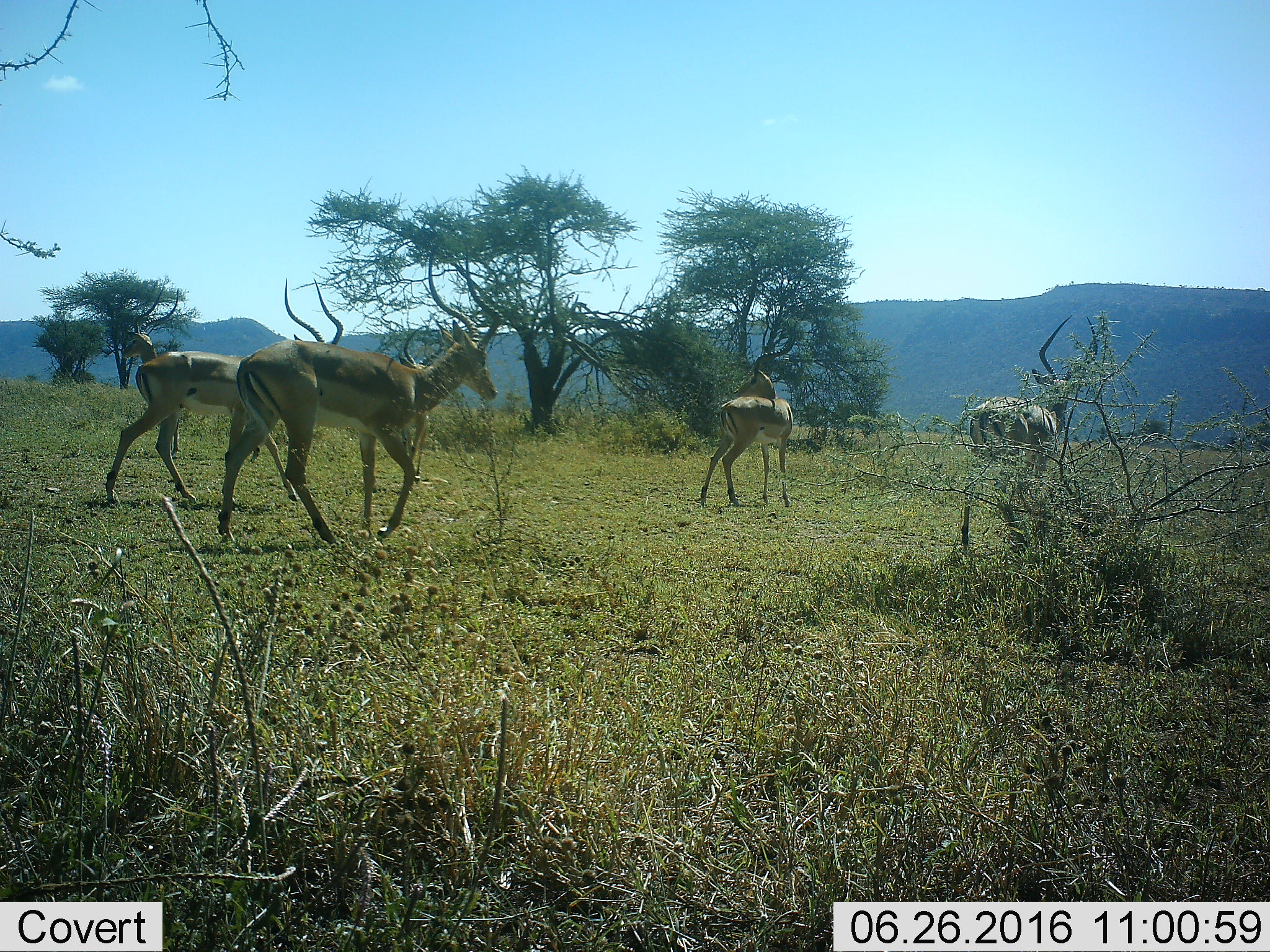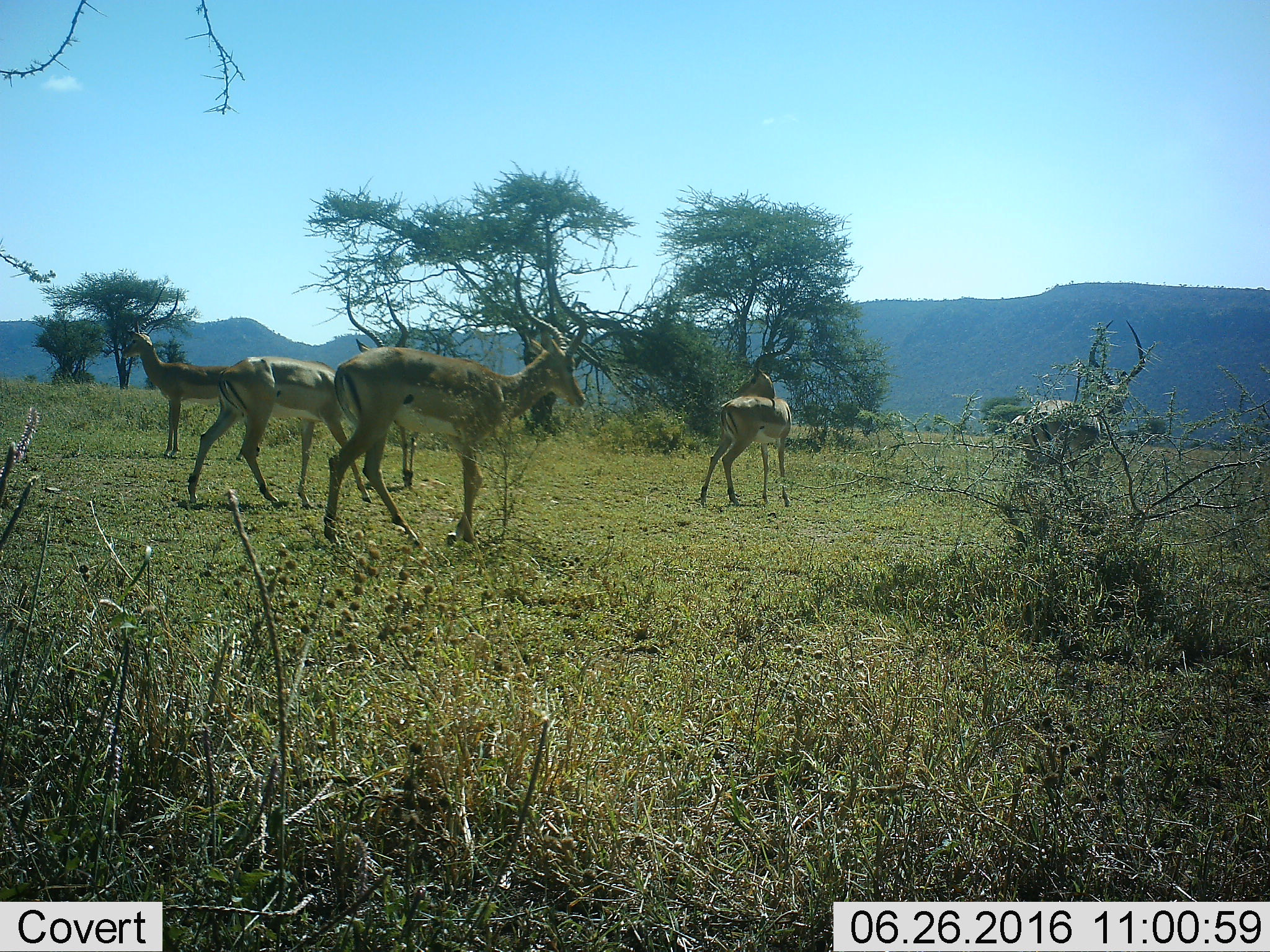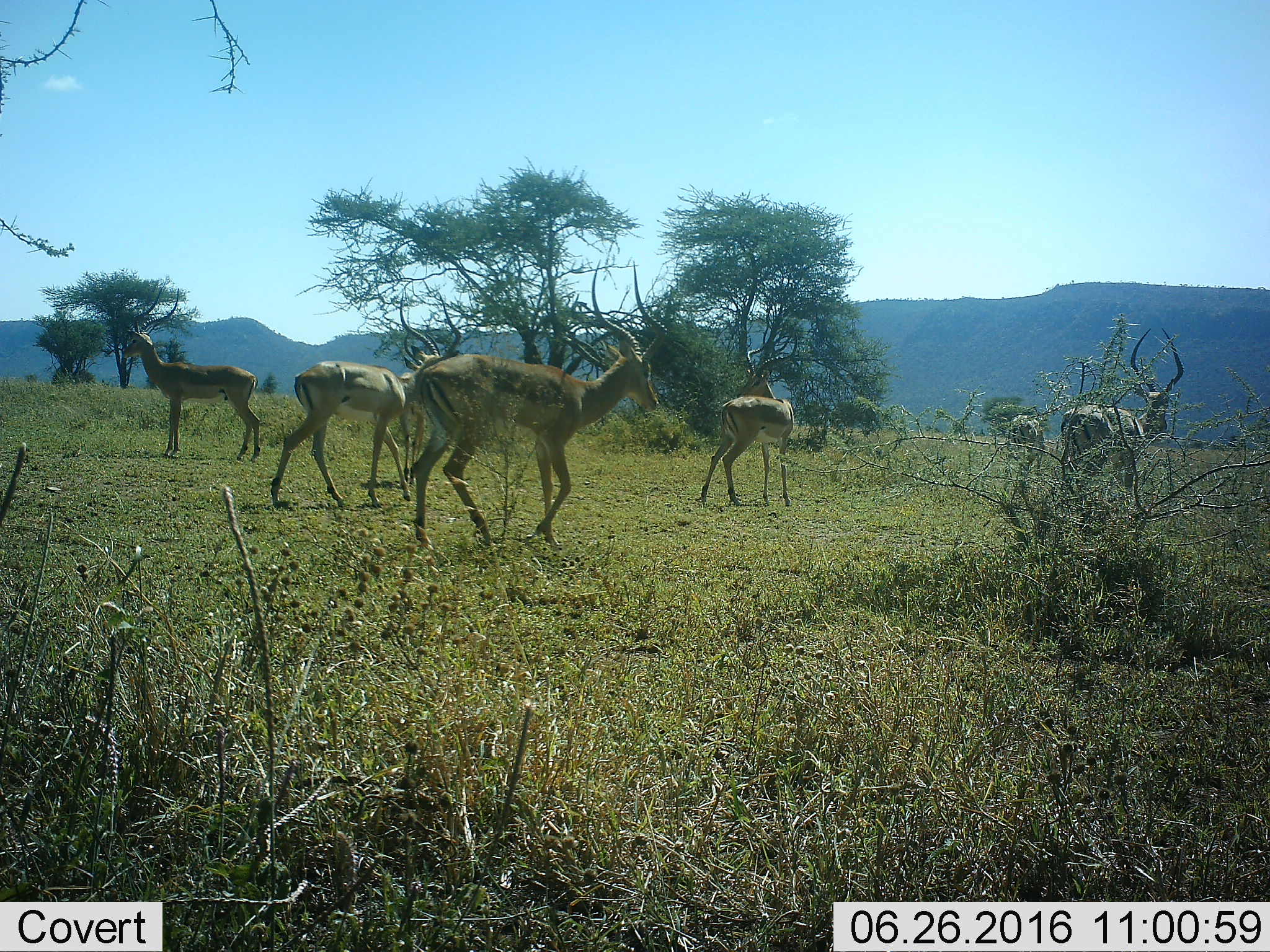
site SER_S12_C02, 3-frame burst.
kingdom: Animalia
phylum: Chordata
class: Mammalia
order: Artiodactyla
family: Bovidae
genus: Aepyceros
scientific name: Aepyceros melampus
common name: impala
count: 5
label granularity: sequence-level